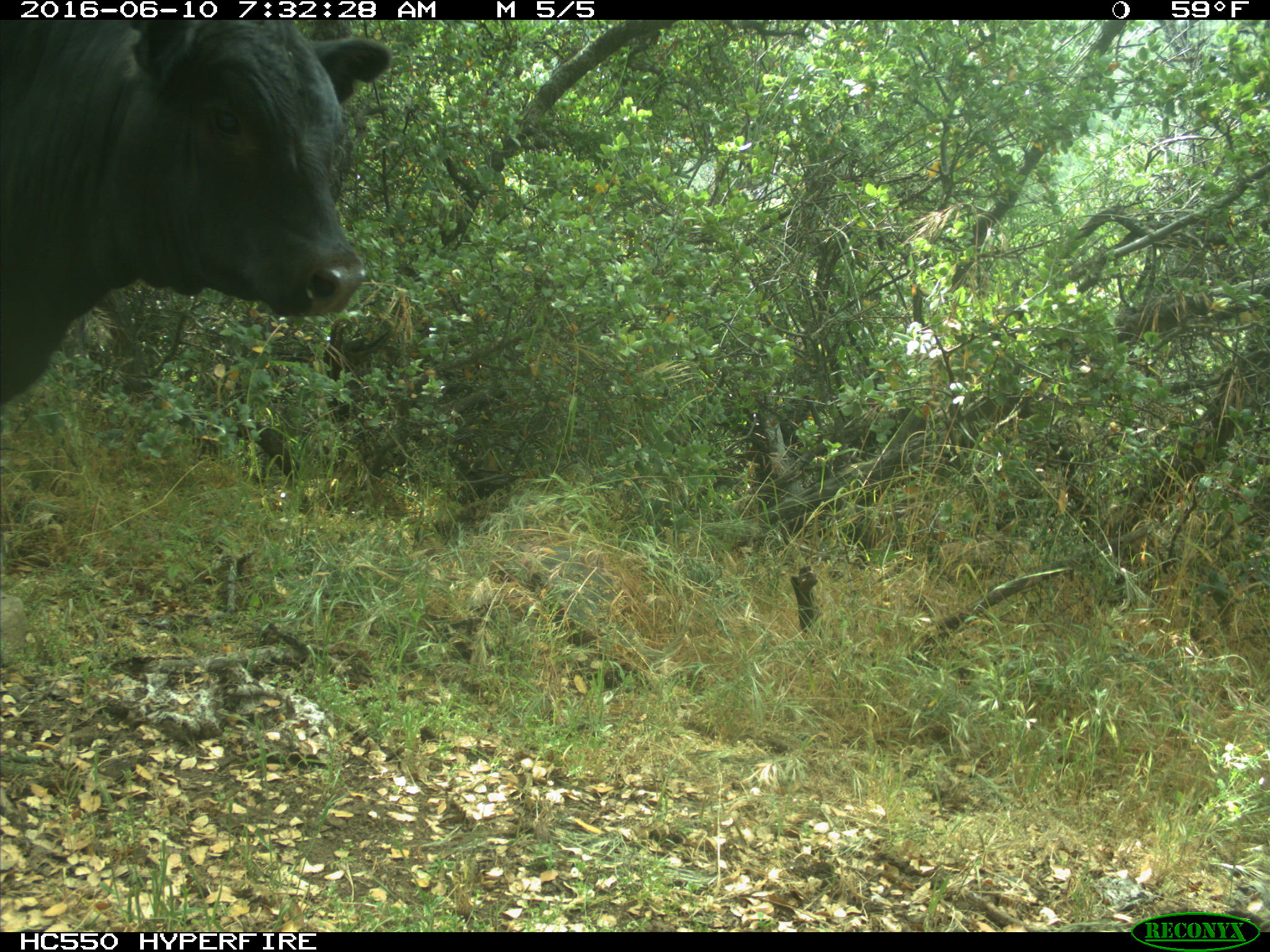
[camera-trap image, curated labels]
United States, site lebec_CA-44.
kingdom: Animalia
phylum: Chordata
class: Mammalia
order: Artiodactyla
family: Bovidae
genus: Bos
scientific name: Bos taurus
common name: domestic cow